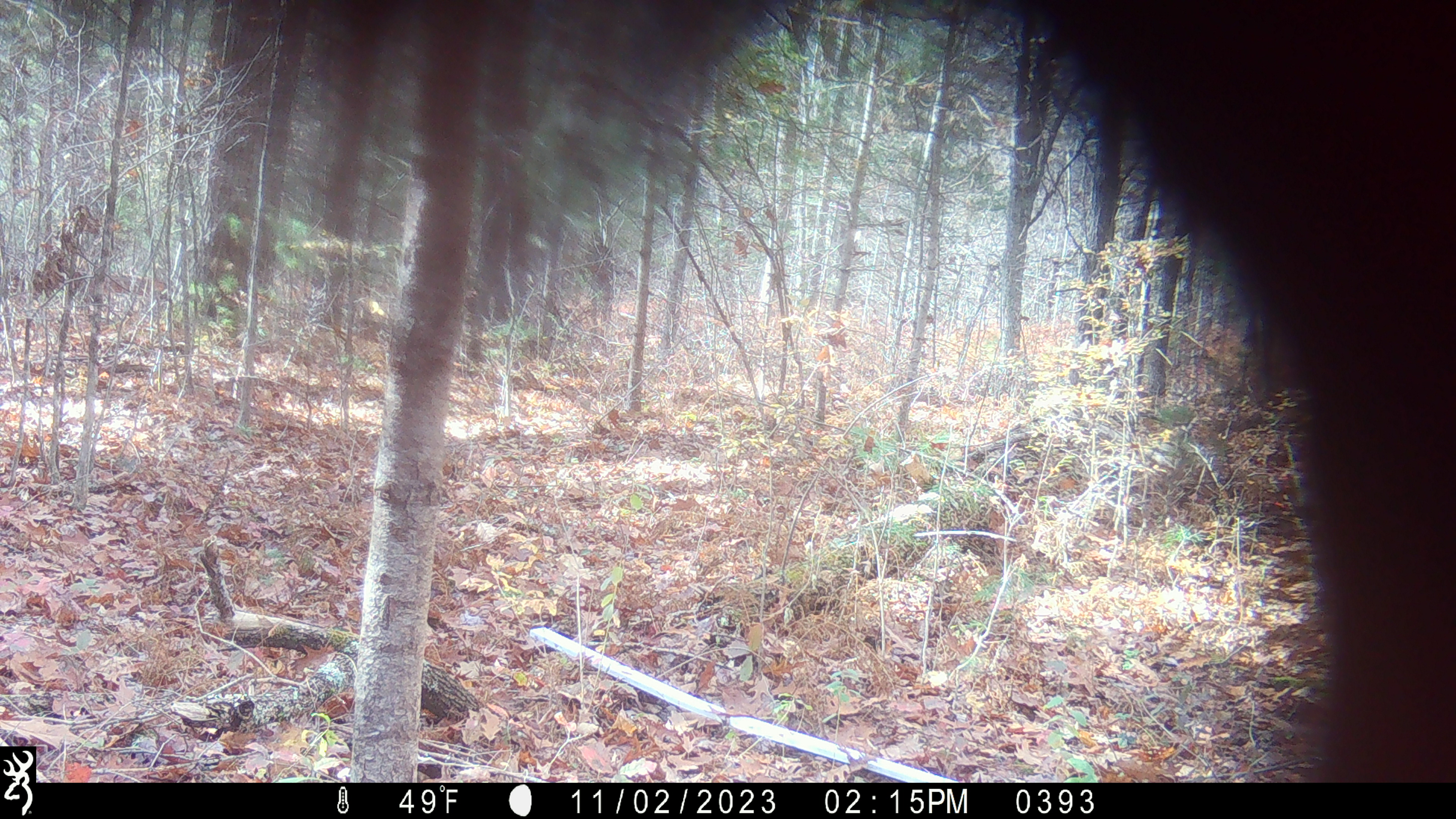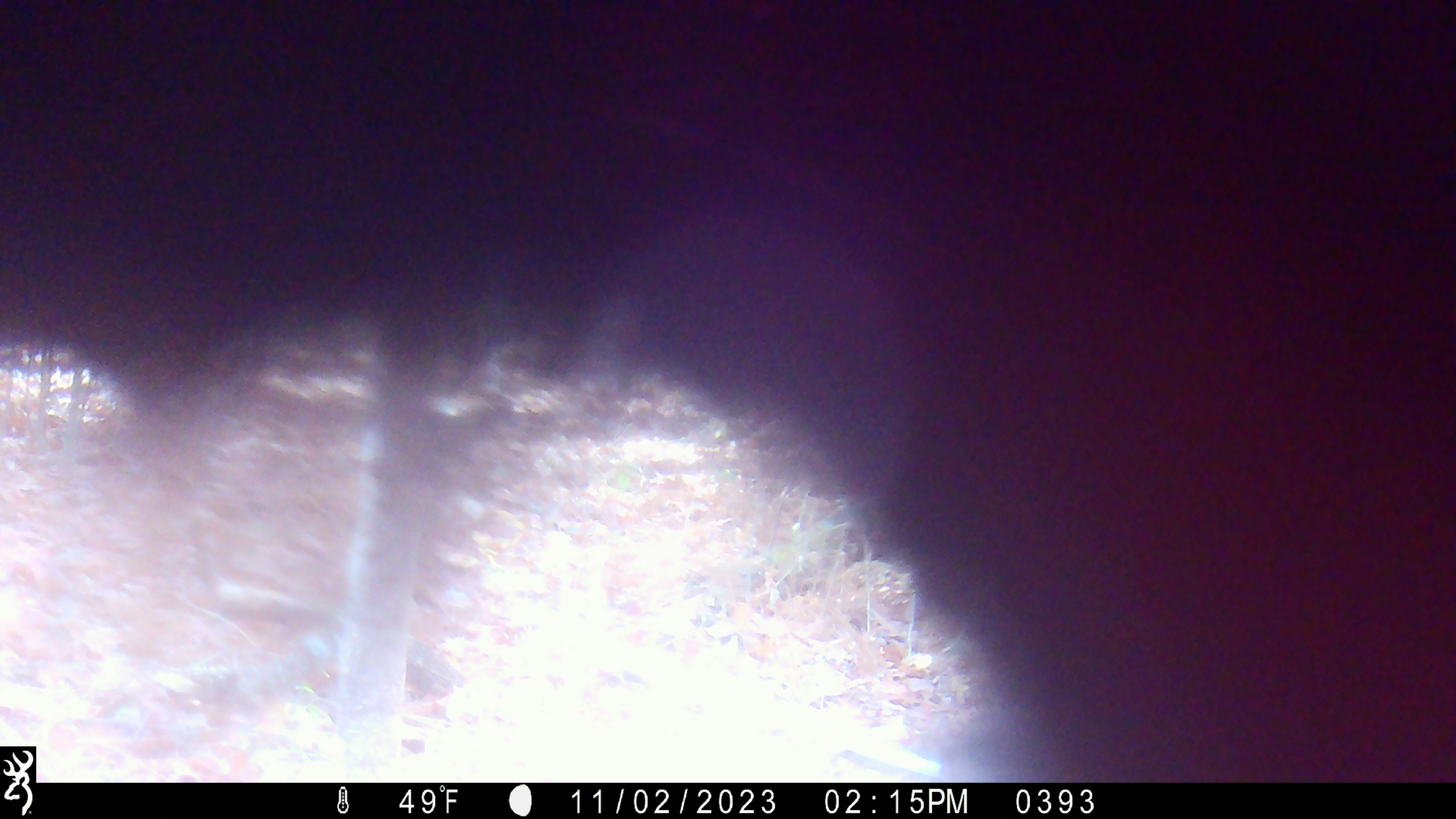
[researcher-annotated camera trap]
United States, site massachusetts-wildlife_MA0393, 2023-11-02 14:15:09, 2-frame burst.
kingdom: Animalia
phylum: Chordata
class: Mammalia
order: Carnivora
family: Ursidae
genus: Ursus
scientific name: Ursus americanus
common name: black bear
Black bear (Ursus americanus).